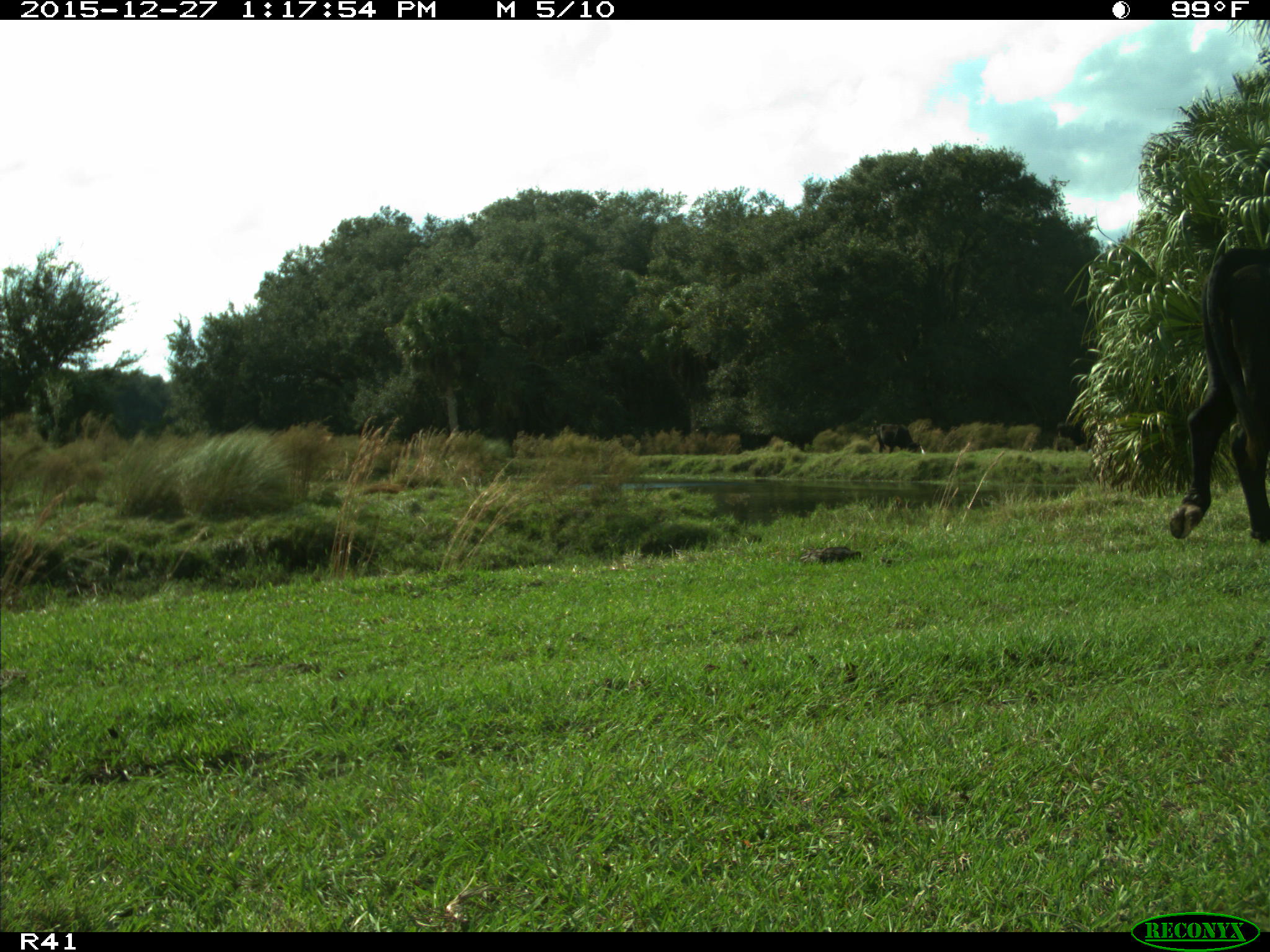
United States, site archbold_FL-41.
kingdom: Animalia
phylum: Chordata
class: Mammalia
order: Artiodactyla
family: Bovidae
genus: Bos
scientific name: Bos taurus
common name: domestic cow